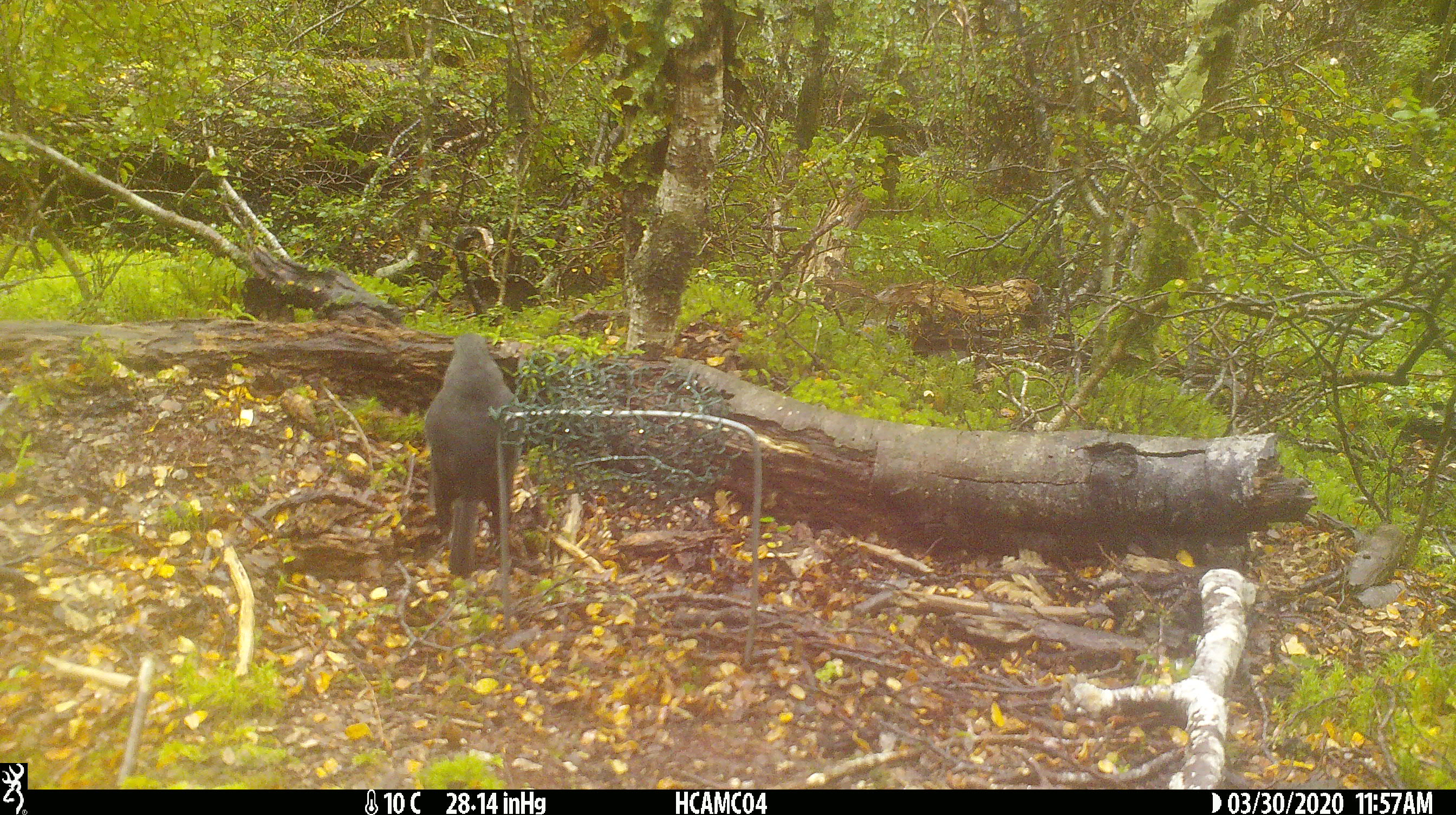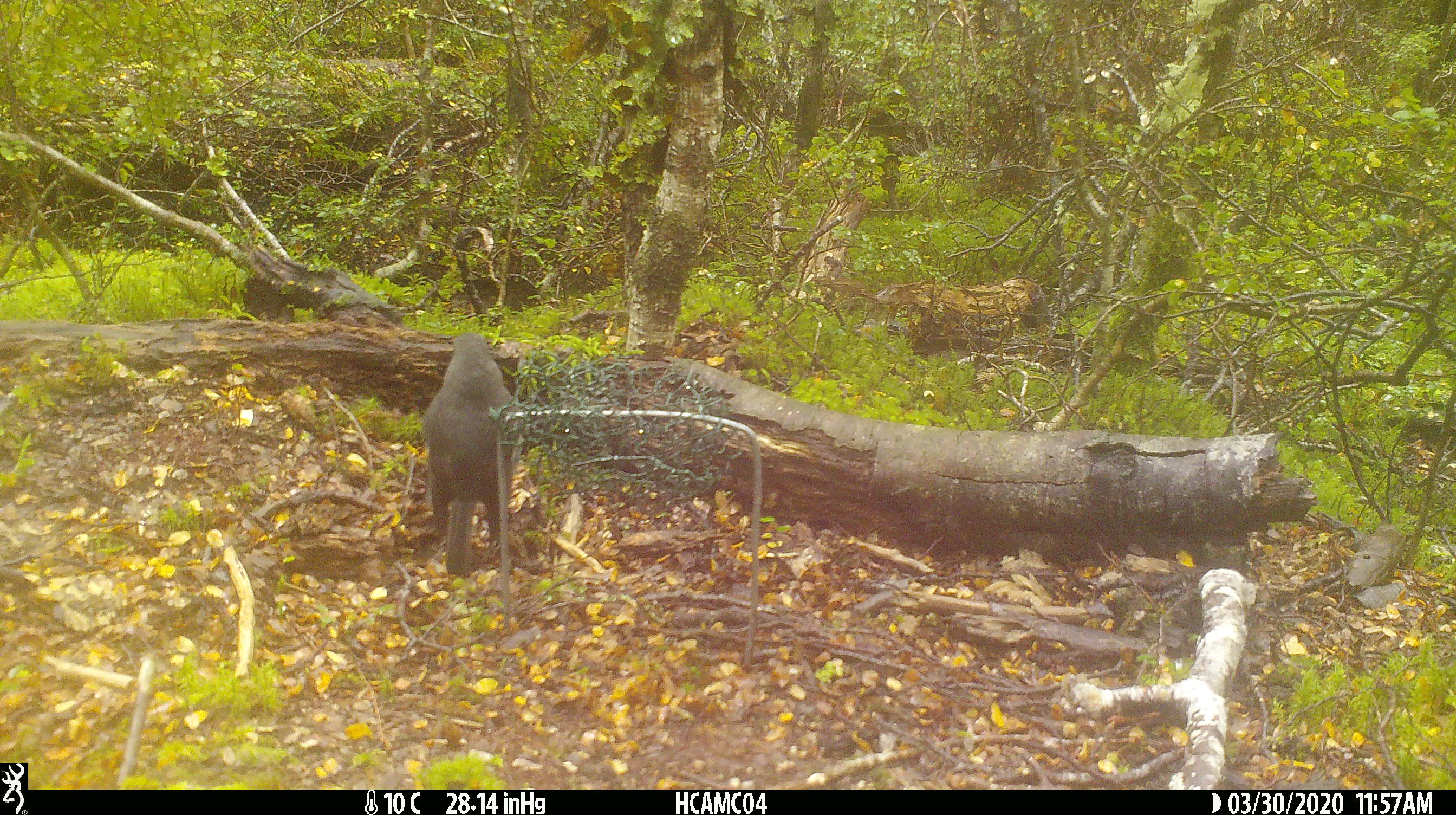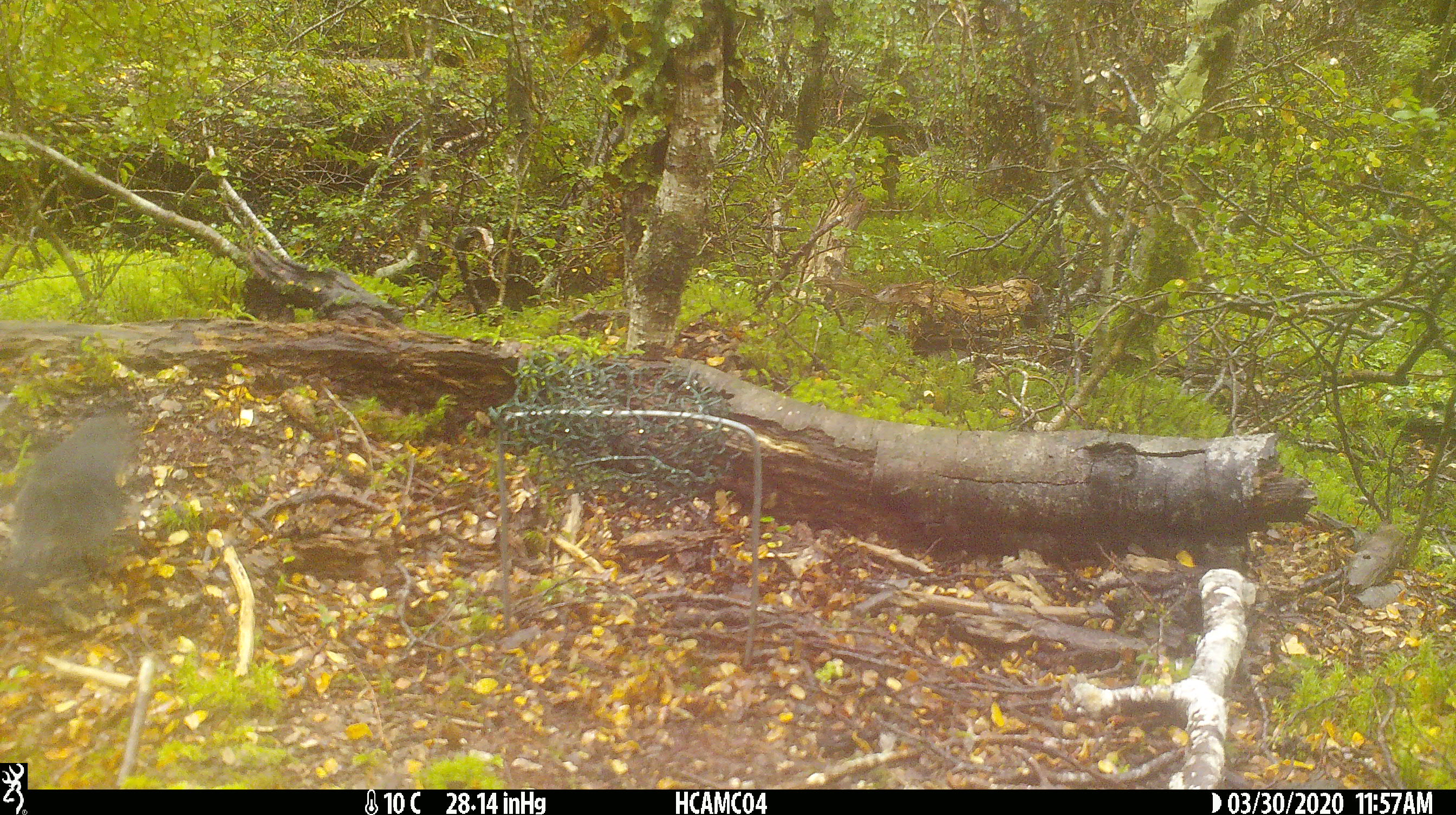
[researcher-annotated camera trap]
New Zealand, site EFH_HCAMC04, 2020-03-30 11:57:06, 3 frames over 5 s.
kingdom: Animalia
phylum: Chordata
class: Aves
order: Passeriformes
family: Petroicidae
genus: Petroica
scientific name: Petroica australis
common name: new zealand robin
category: robin